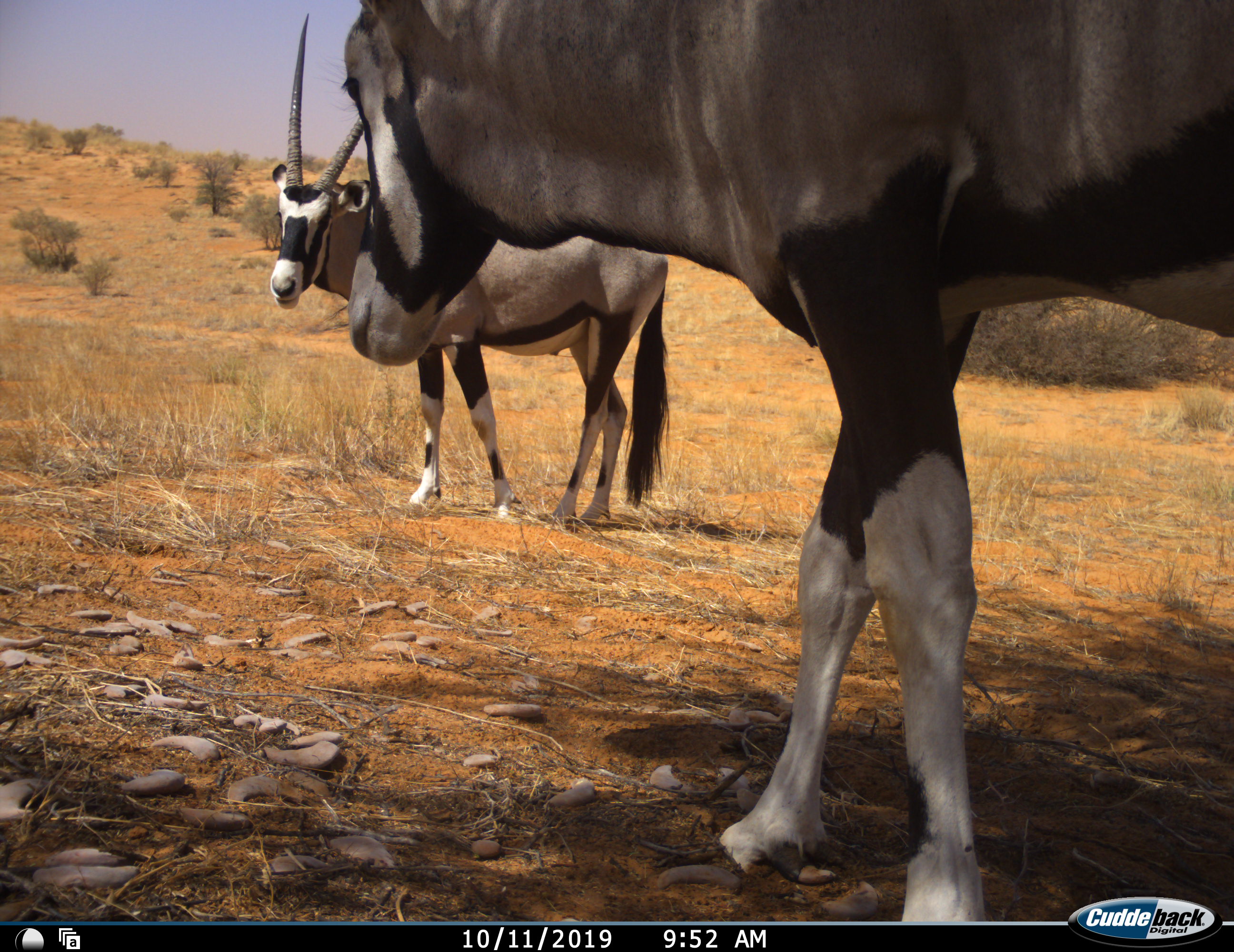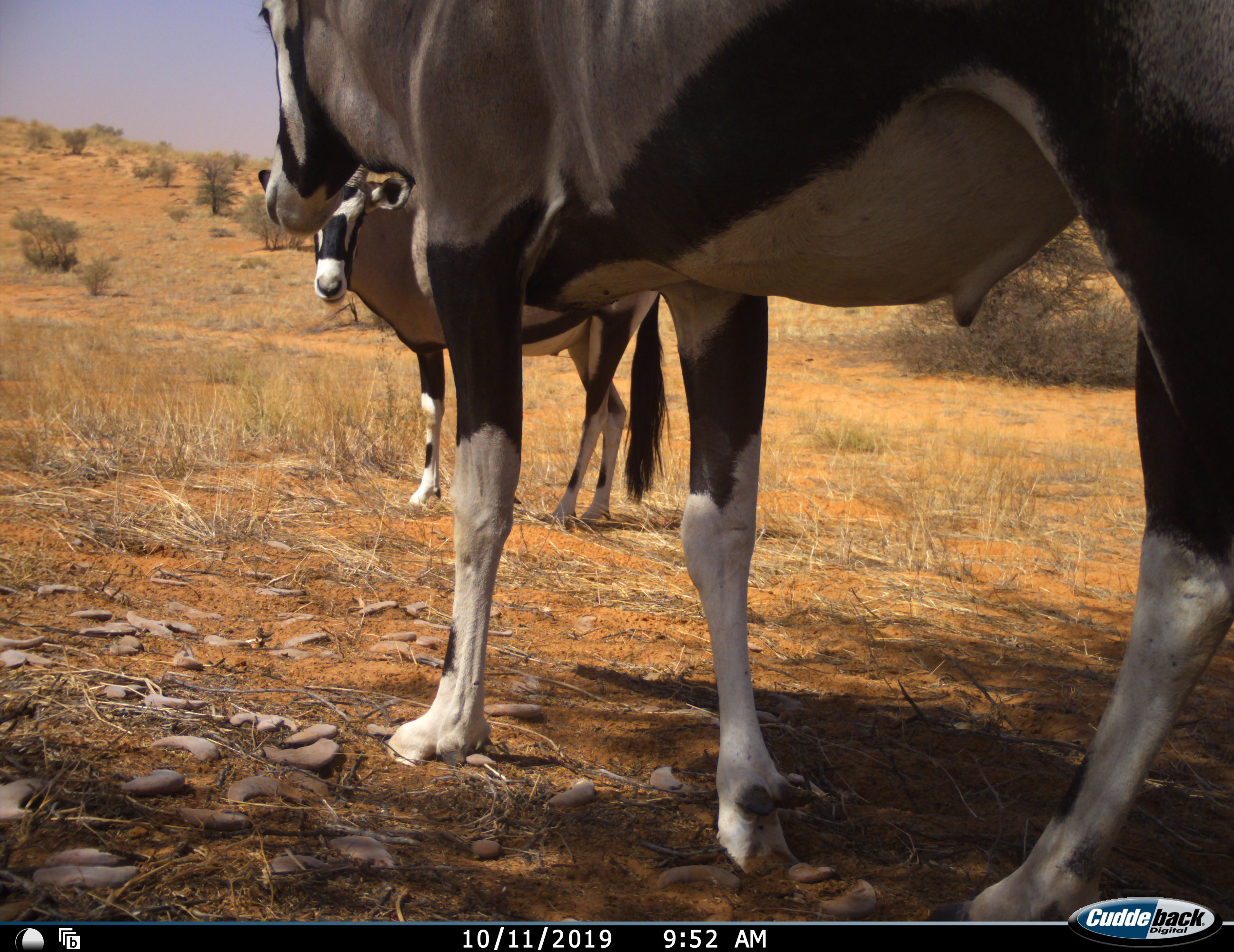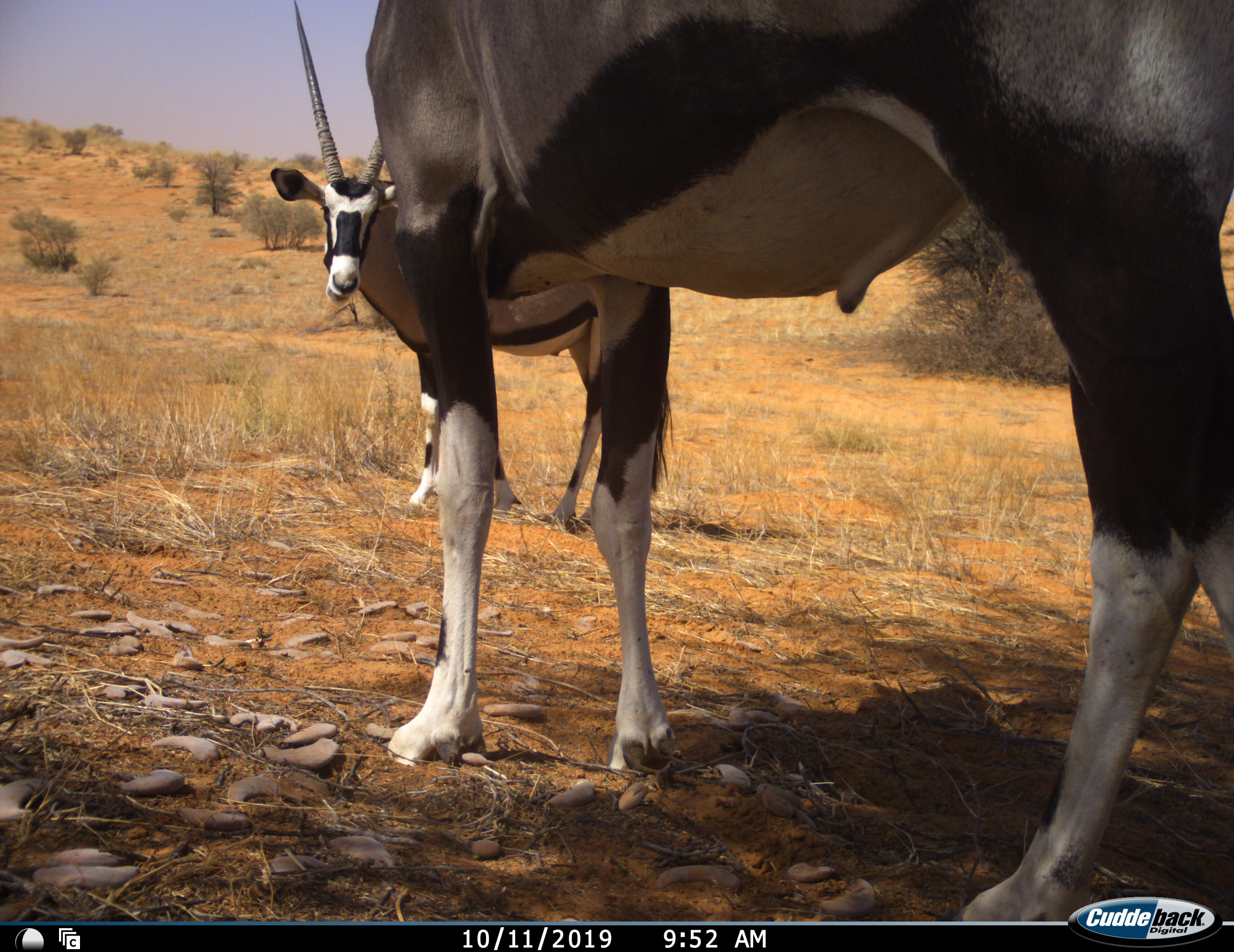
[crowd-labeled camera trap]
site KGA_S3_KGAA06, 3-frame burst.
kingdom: Animalia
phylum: Chordata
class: Mammalia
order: Artiodactyla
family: Bovidae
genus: Oryx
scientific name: Oryx gazella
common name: gemsbok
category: oryx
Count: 2.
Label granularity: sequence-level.